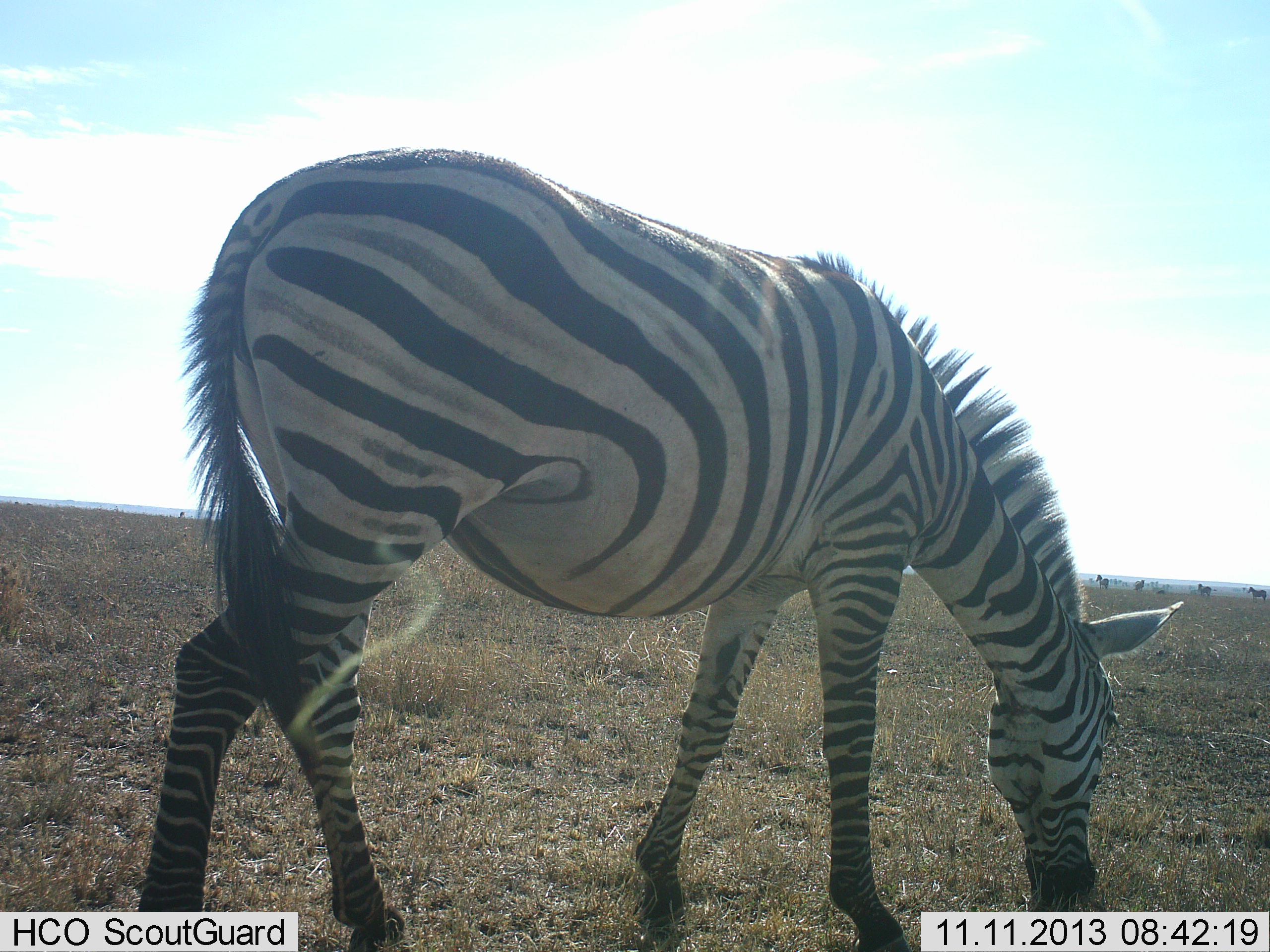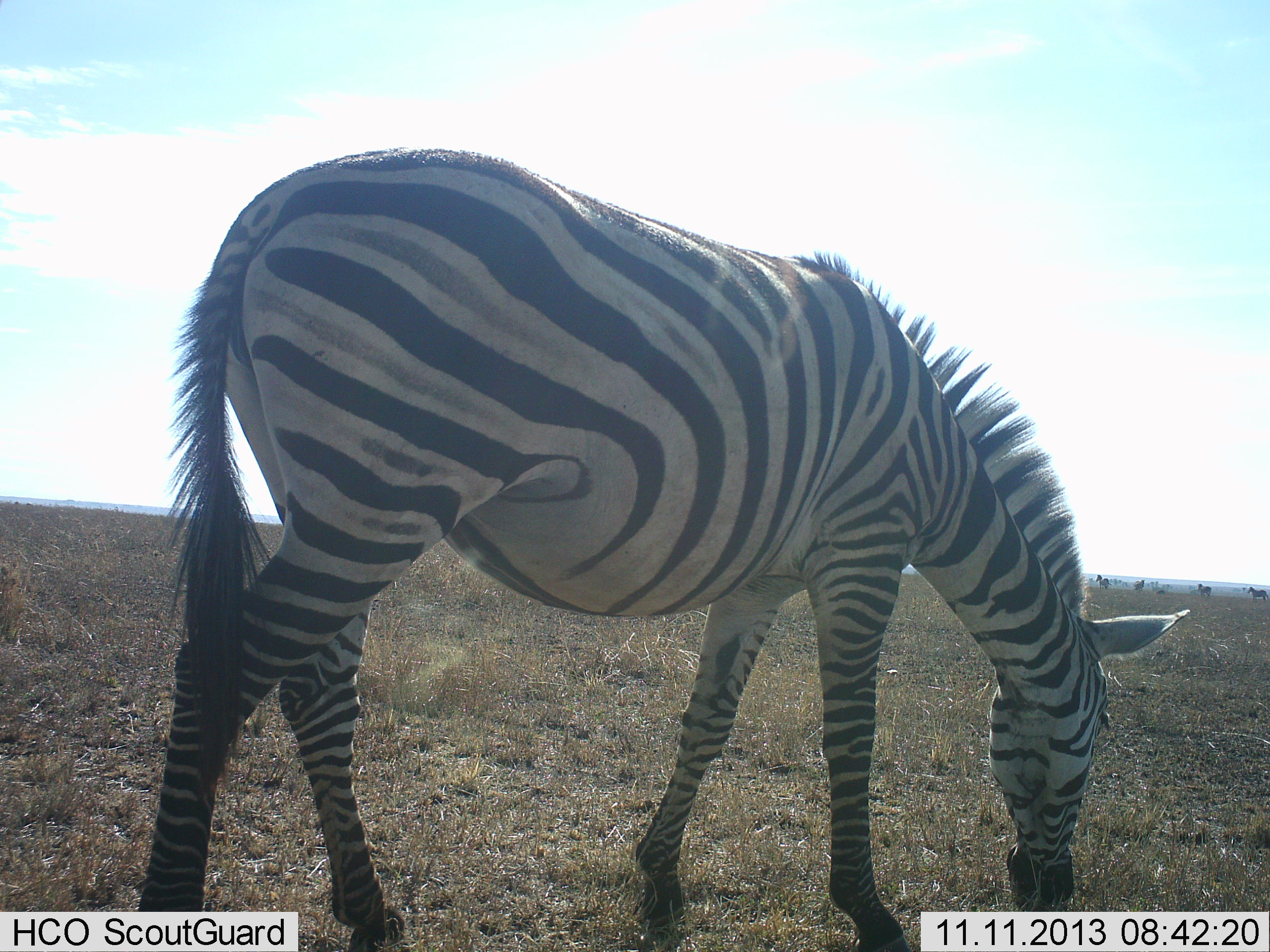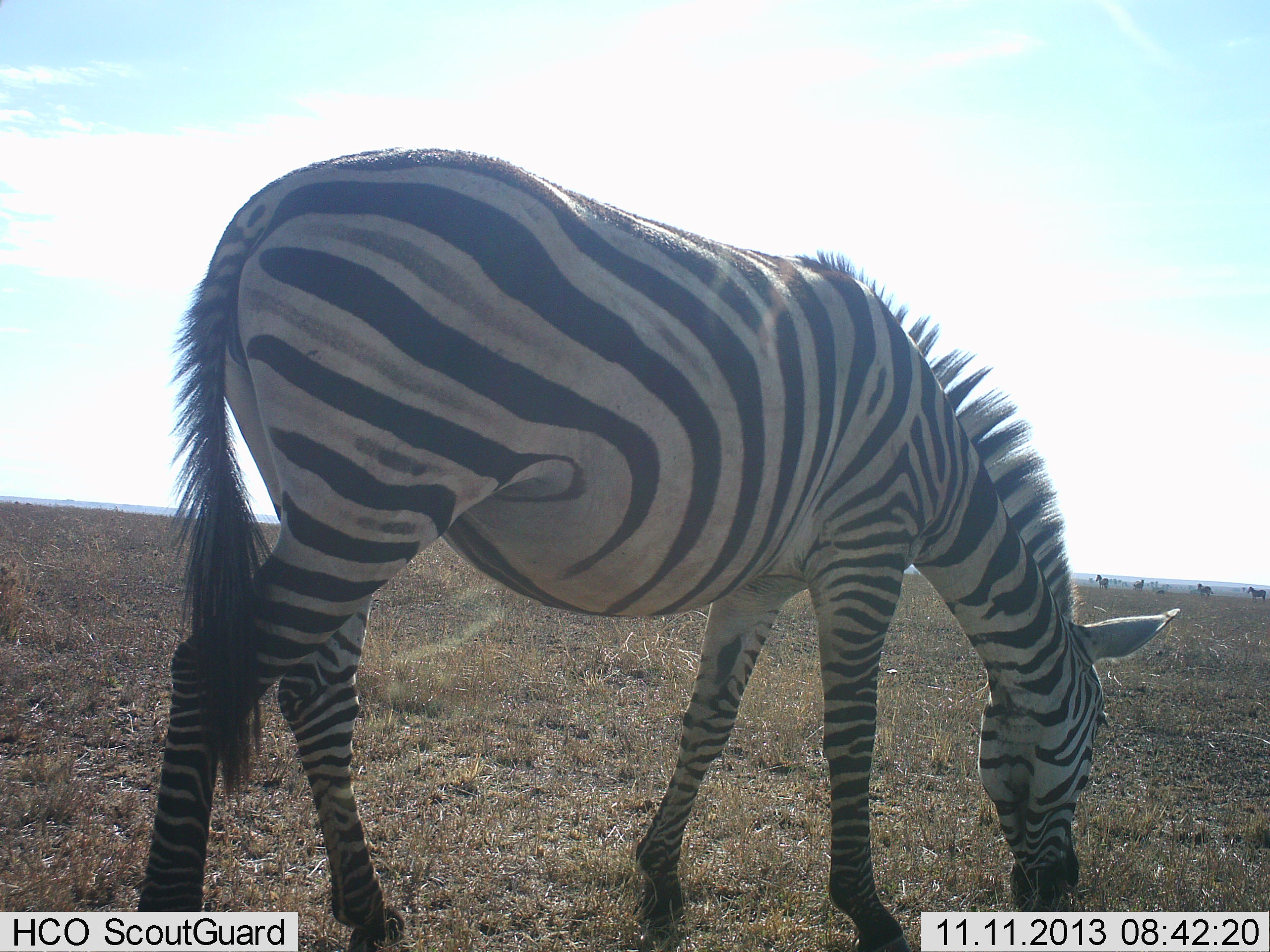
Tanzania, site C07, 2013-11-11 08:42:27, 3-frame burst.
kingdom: Animalia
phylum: Chordata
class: Mammalia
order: Perissodactyla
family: Equidae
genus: Equus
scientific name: Equus quagga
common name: plains zebra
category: zebra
Zebra (plains zebra) (Equus quagga), count 1. Behavior (volunteer vote fractions): standing 20%, resting 0%, moving 10%, interacting 10%. Young present (vote fraction): 0%. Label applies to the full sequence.